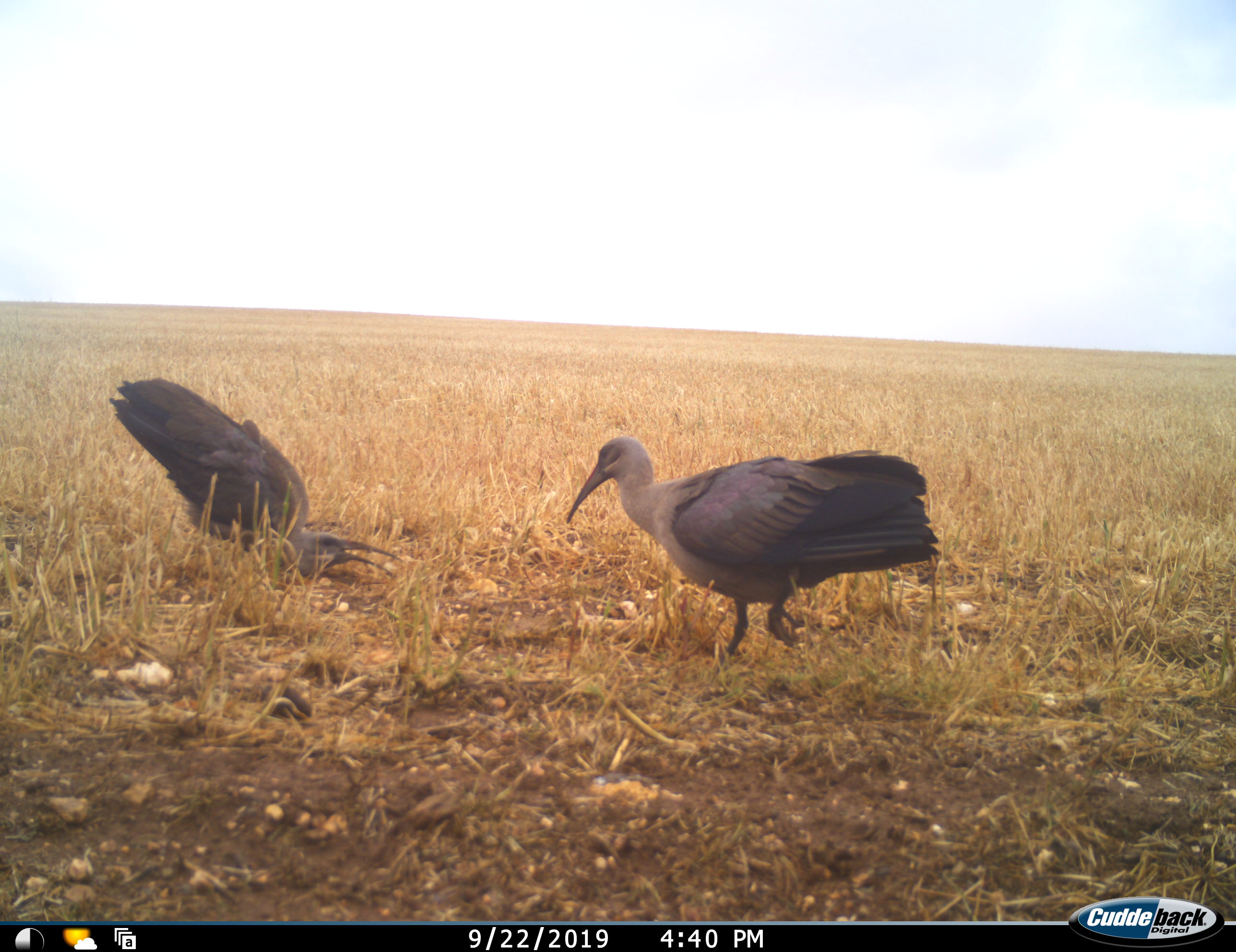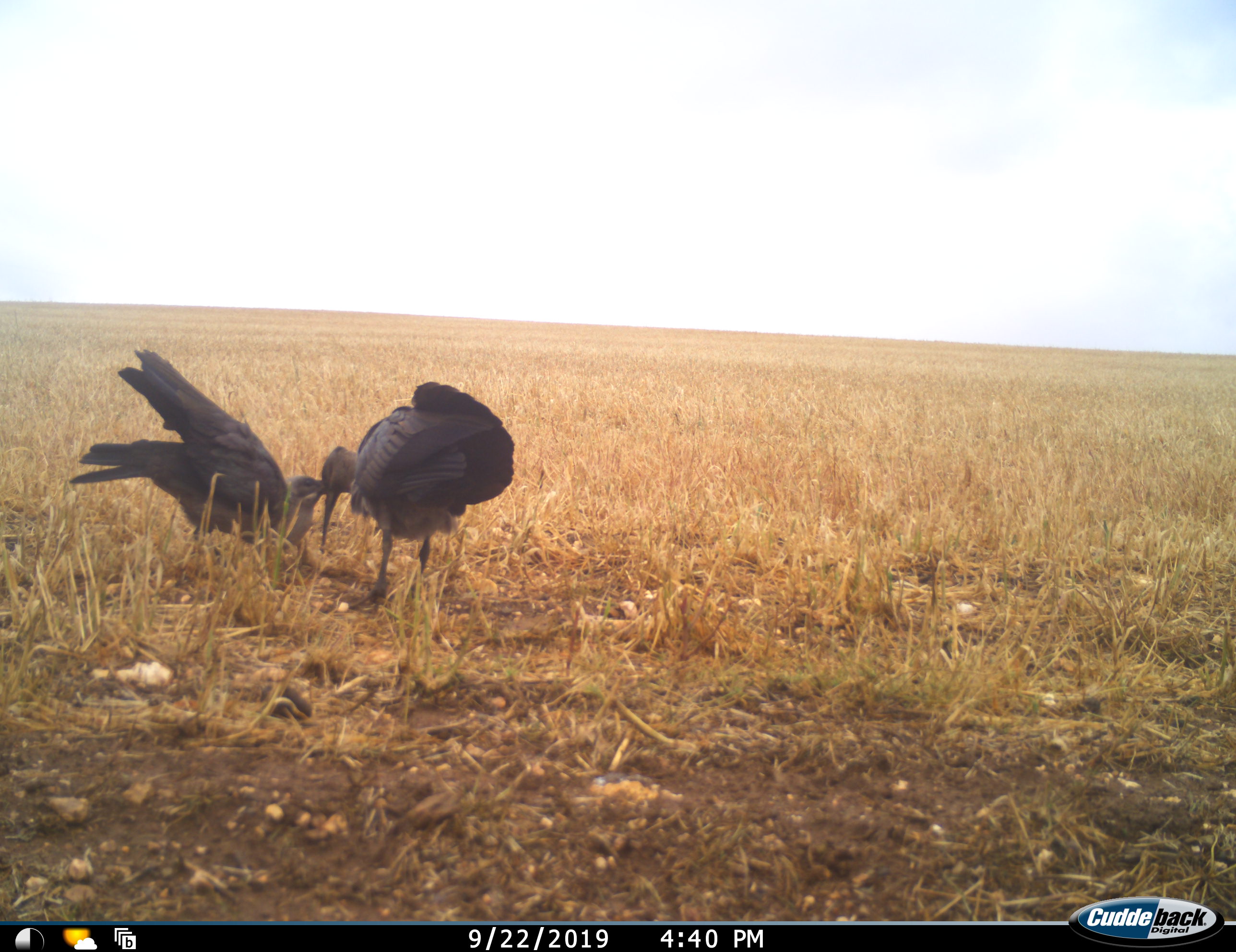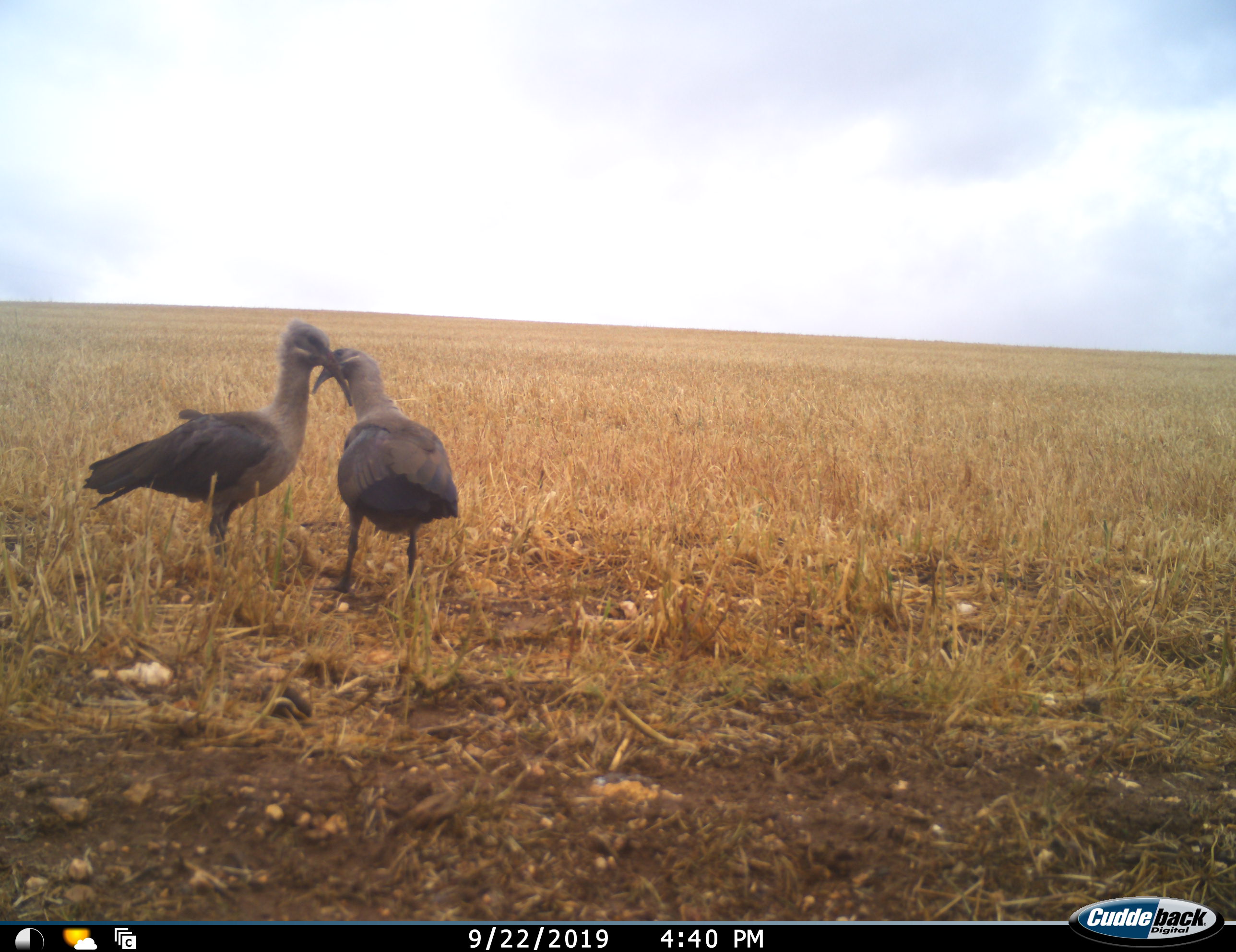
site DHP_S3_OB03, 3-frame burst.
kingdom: Animalia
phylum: Chordata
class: Aves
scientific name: Aves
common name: bird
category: birdother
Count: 2.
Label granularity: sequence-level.